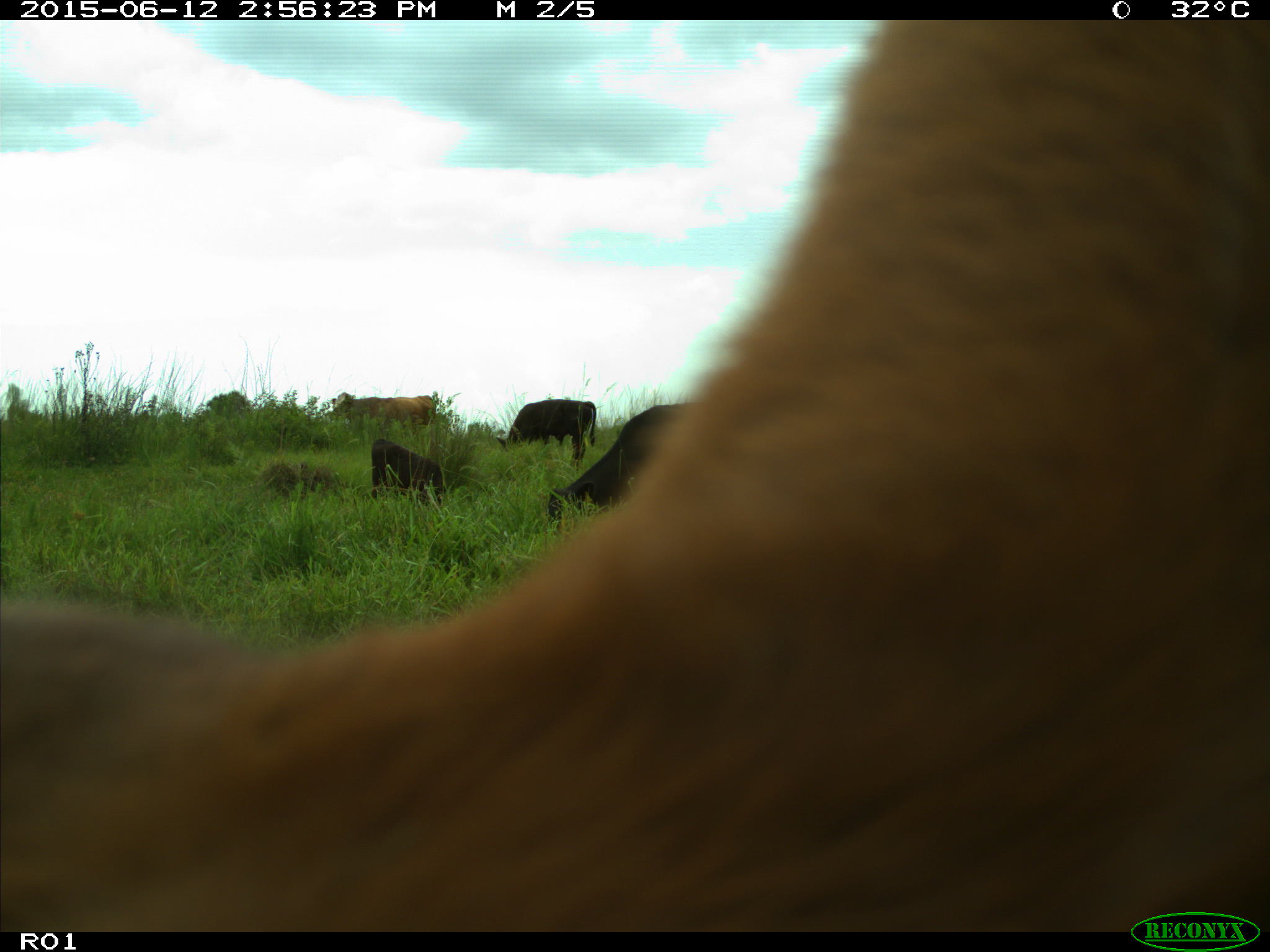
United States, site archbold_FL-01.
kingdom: Animalia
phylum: Chordata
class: Mammalia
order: Artiodactyla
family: Bovidae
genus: Bos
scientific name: Bos taurus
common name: domestic cow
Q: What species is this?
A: Bos taurus (domestic cow).